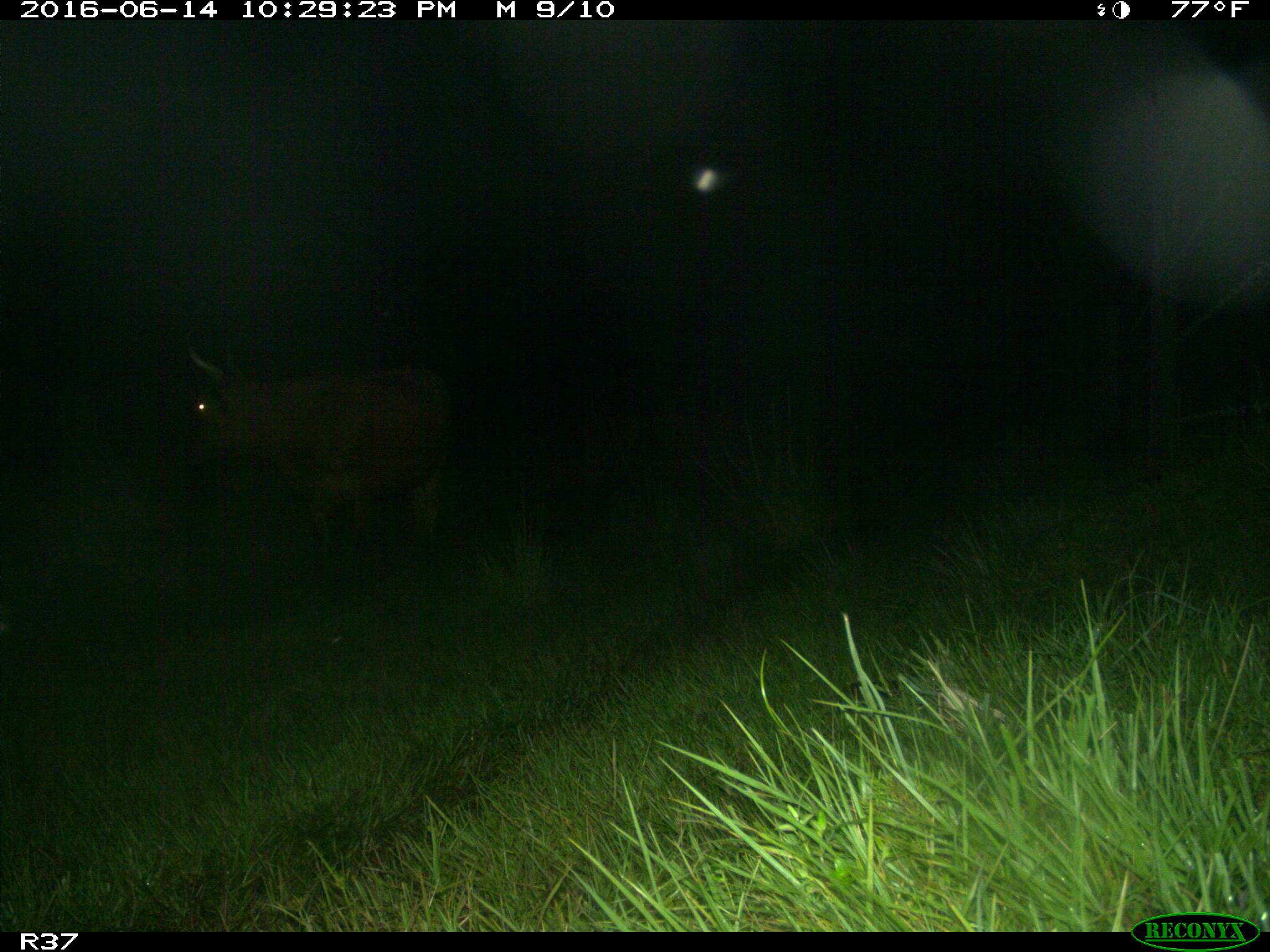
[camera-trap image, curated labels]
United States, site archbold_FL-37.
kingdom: Animalia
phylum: Chordata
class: Mammalia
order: Artiodactyla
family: Bovidae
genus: Bos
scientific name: Bos taurus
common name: domestic cow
Bos taurus (domestic cow).